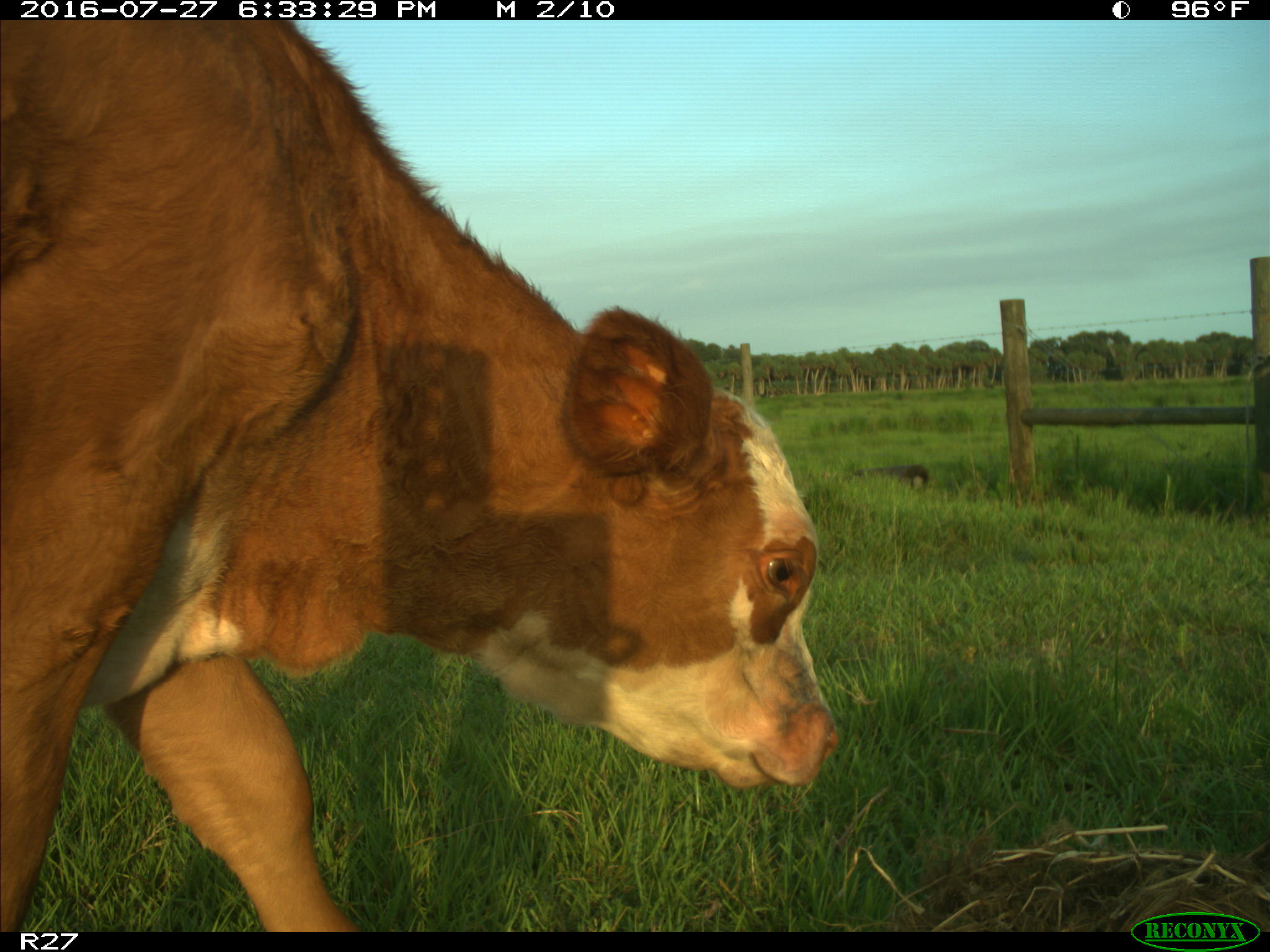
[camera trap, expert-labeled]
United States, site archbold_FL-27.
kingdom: Animalia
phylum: Chordata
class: Mammalia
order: Artiodactyla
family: Bovidae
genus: Bos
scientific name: Bos taurus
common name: domestic cow